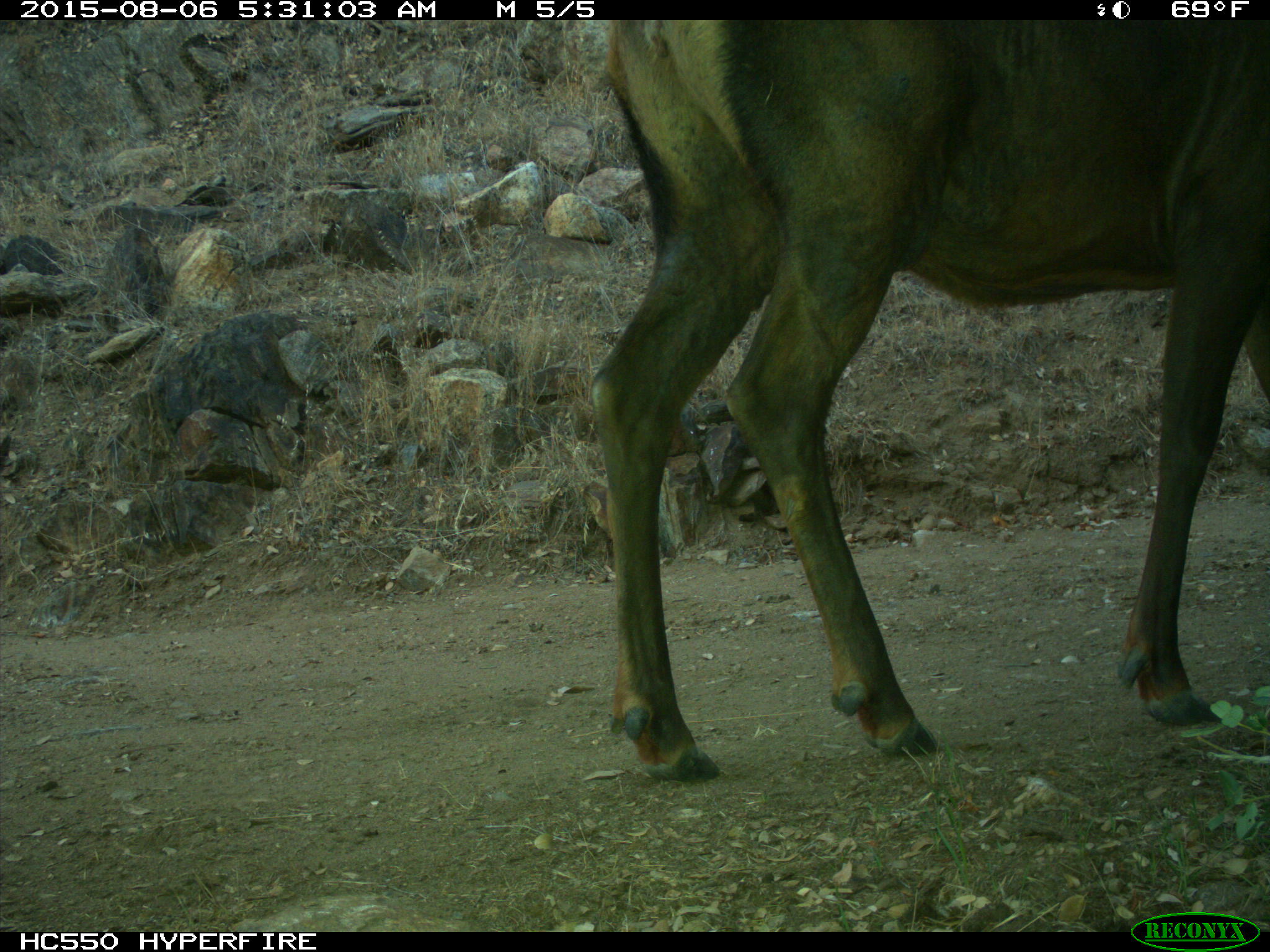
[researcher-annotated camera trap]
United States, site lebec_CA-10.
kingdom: Animalia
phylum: Chordata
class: Mammalia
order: Artiodactyla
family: Cervidae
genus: Cervus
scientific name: Cervus canadensis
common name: elk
Cervus canadensis (elk).